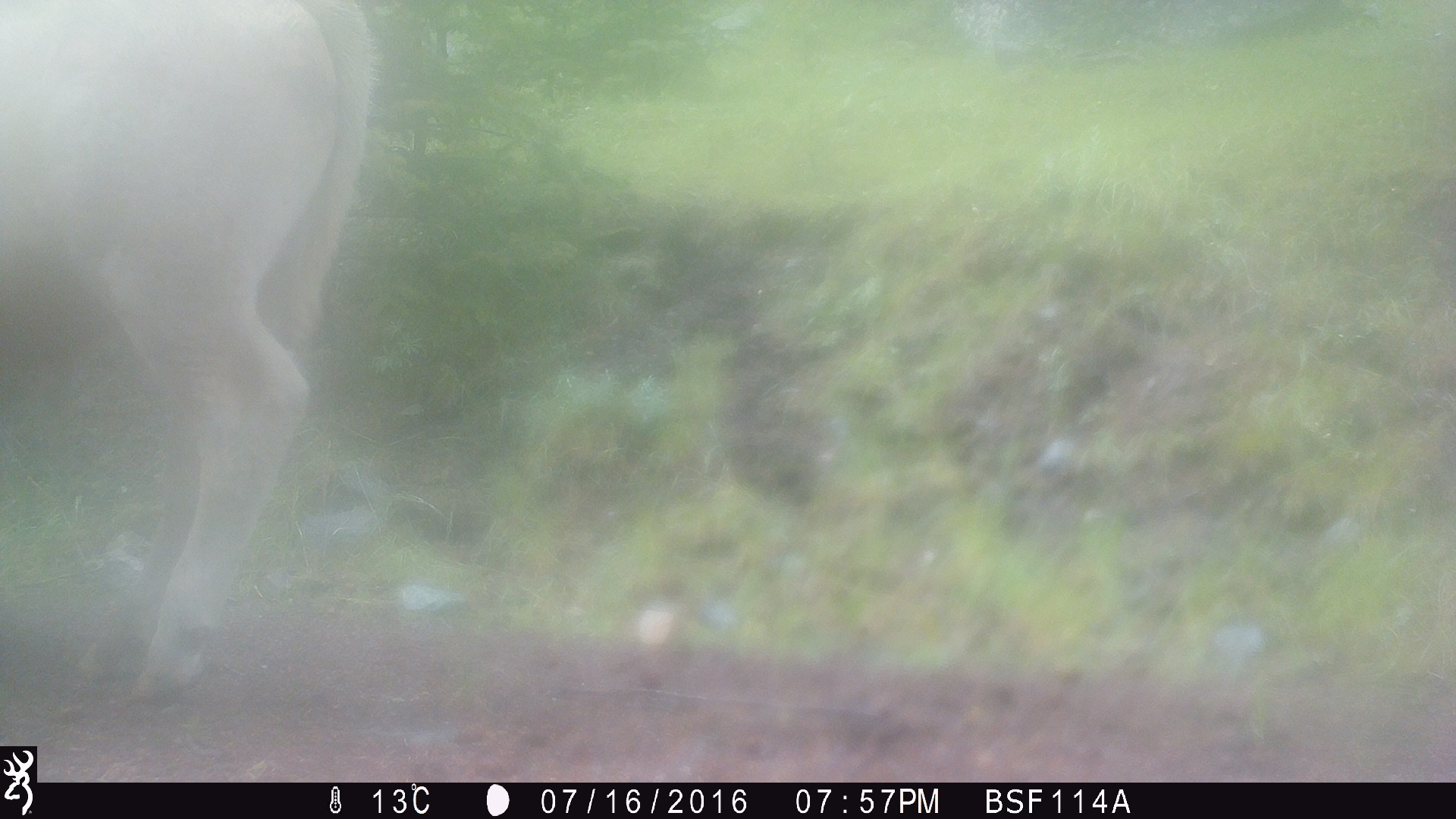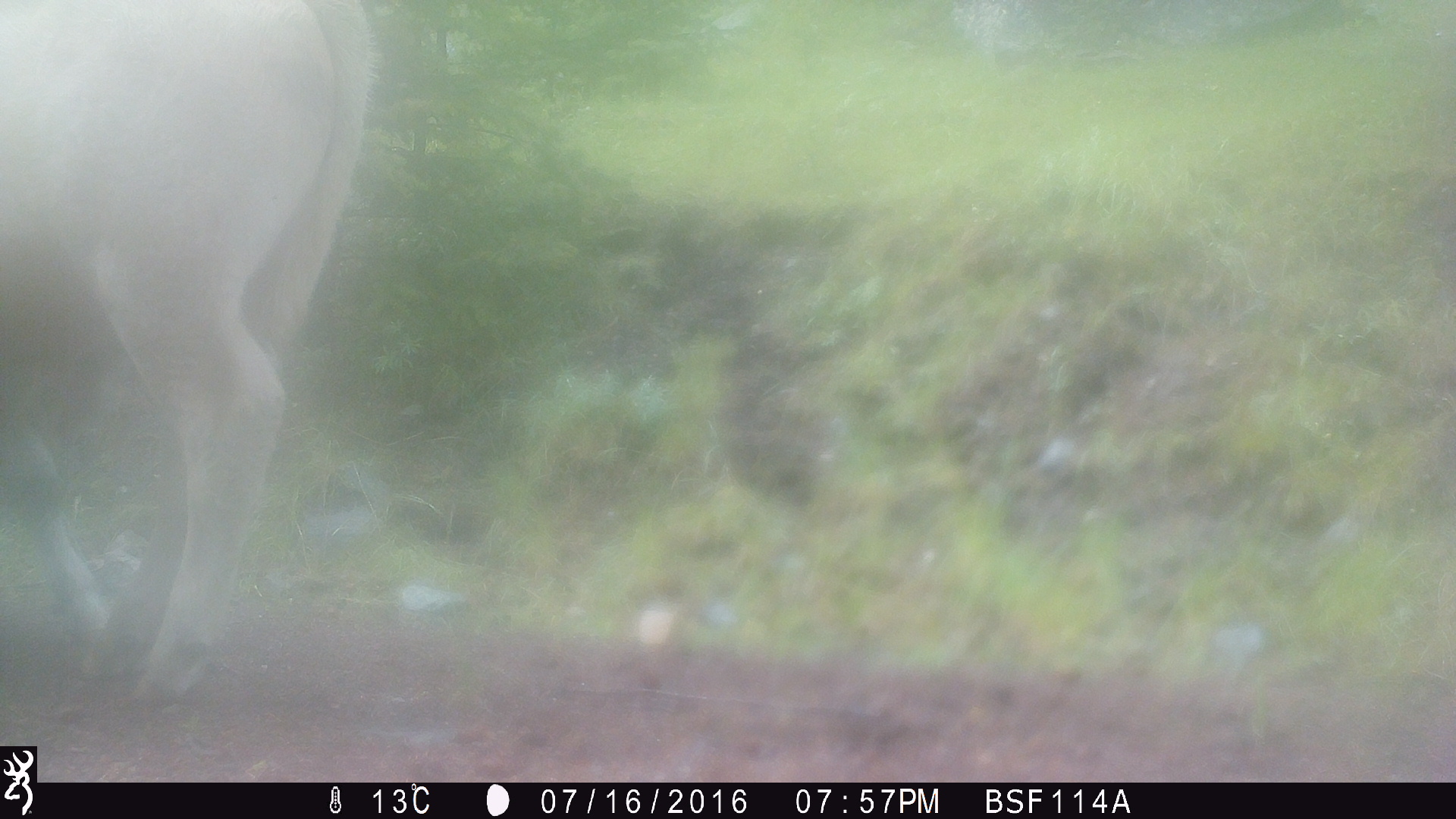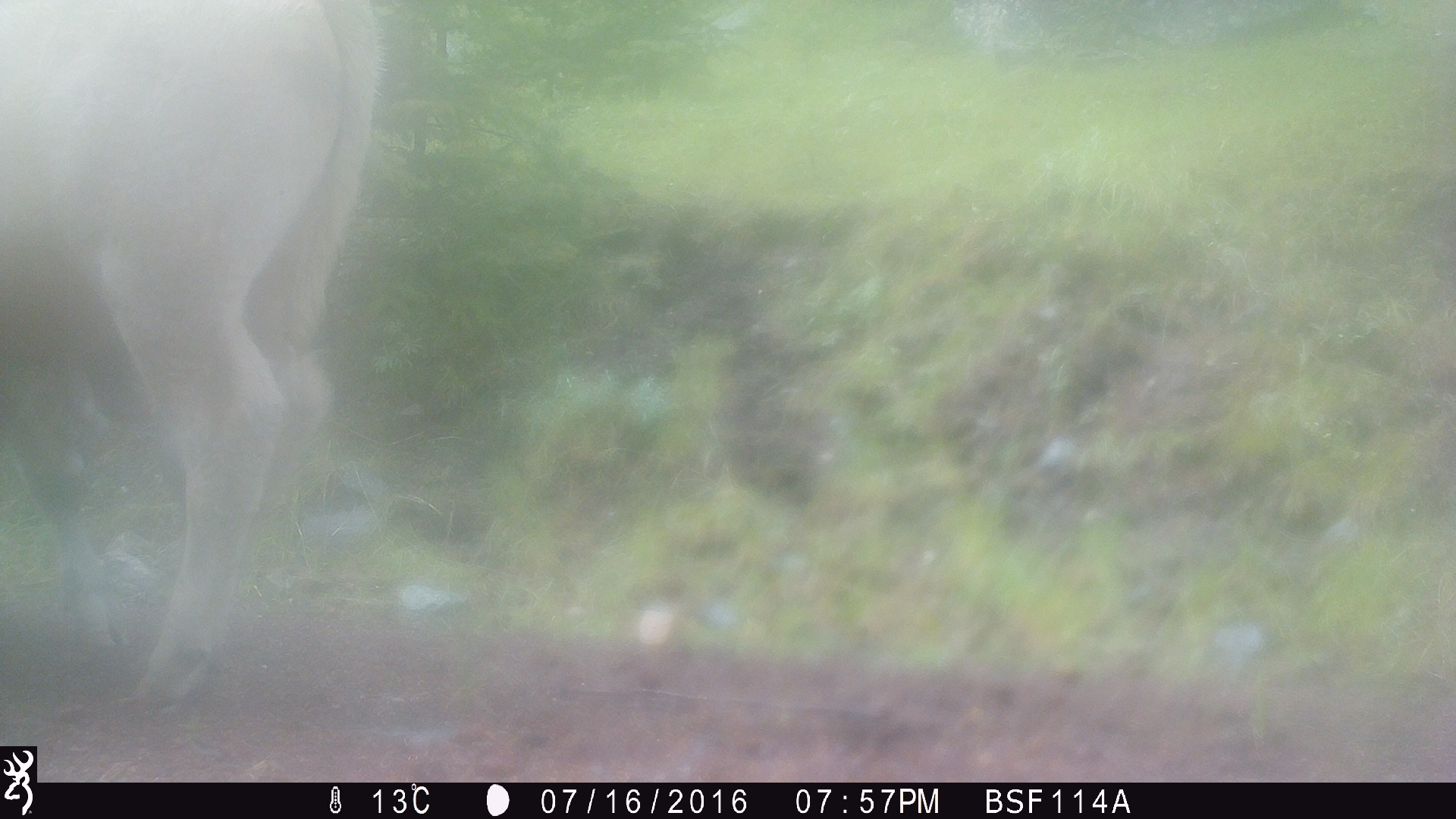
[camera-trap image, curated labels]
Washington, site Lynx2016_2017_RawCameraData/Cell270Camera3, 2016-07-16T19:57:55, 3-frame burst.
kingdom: Animalia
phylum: Chordata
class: Mammalia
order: Artiodactyla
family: Bovidae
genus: Bos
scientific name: Bos taurus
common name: domestic cattle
Domestic cattle (Bos taurus). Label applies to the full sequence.